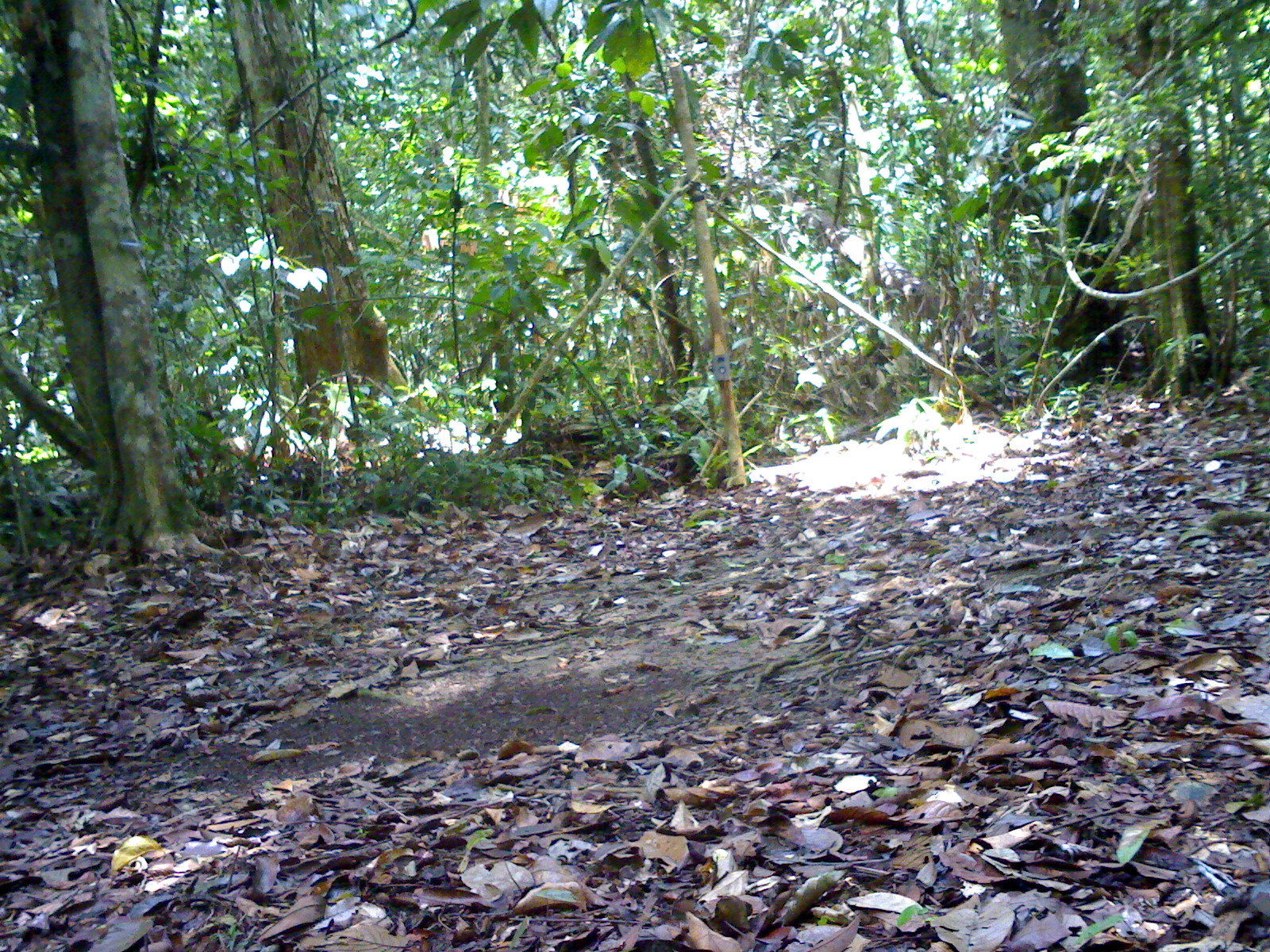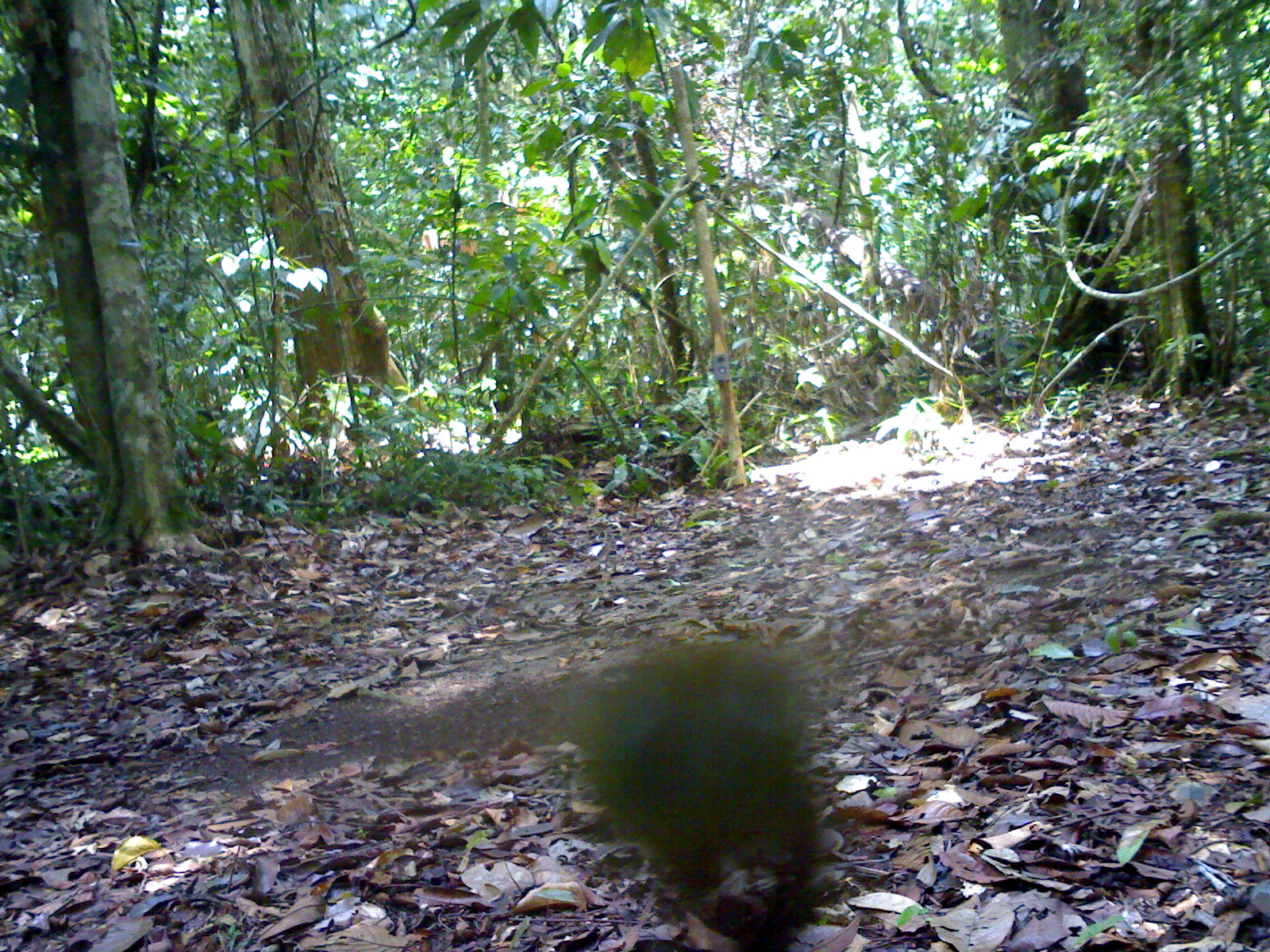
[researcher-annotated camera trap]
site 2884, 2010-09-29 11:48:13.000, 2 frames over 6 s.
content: unidentified animal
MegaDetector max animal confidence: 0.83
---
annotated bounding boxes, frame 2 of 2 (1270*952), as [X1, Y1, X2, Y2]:
unknown: [577, 633, 832, 950]